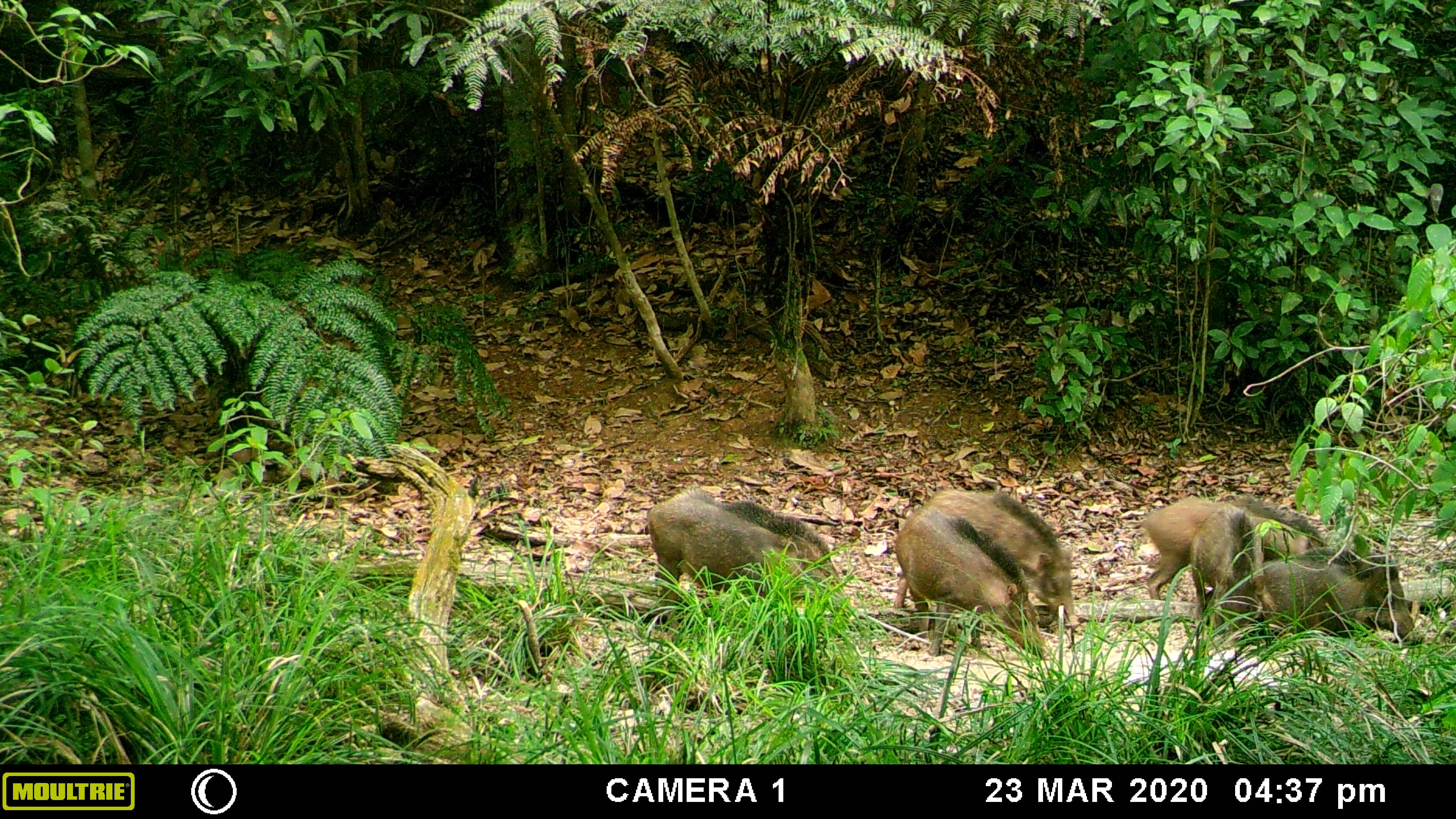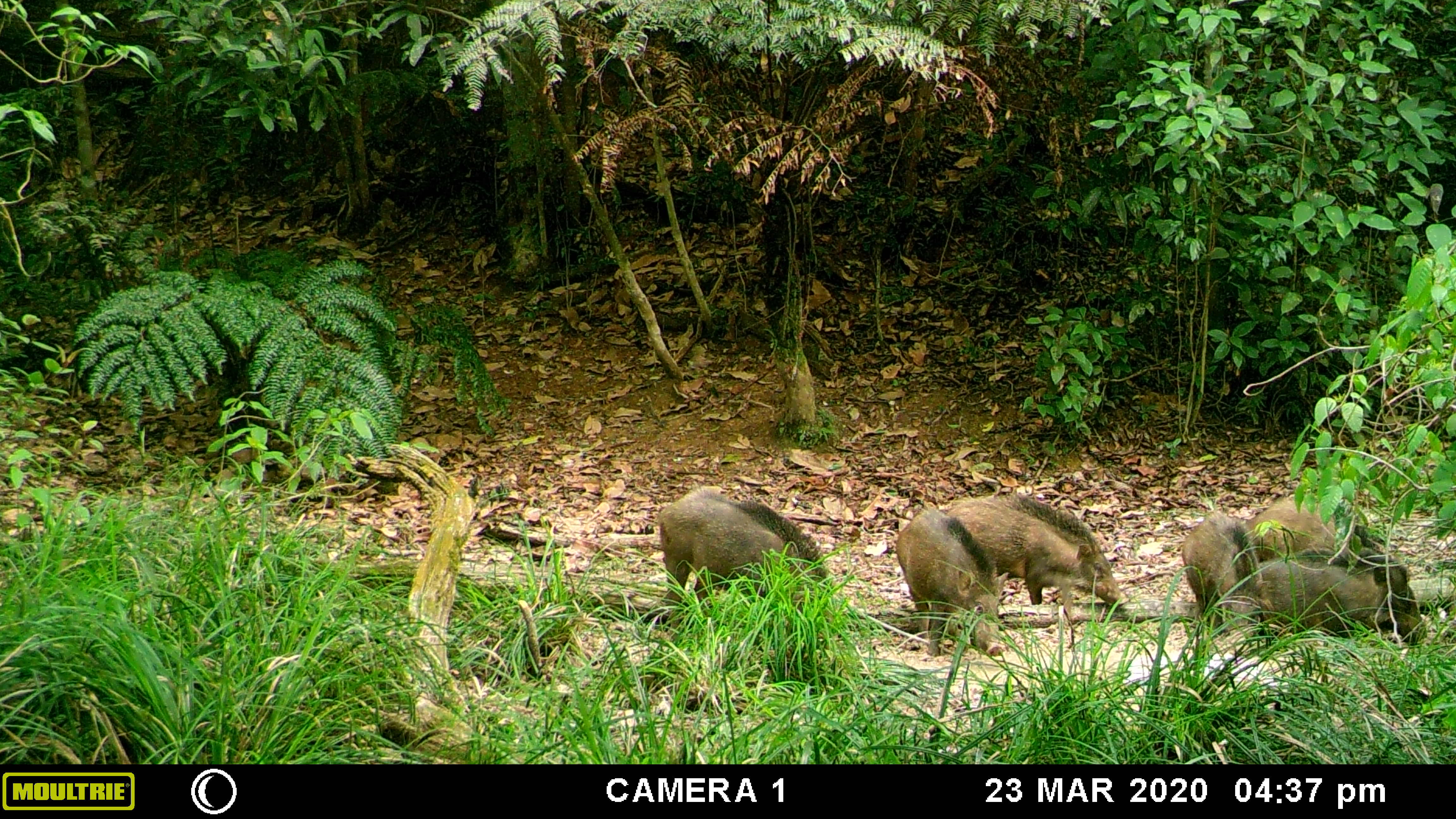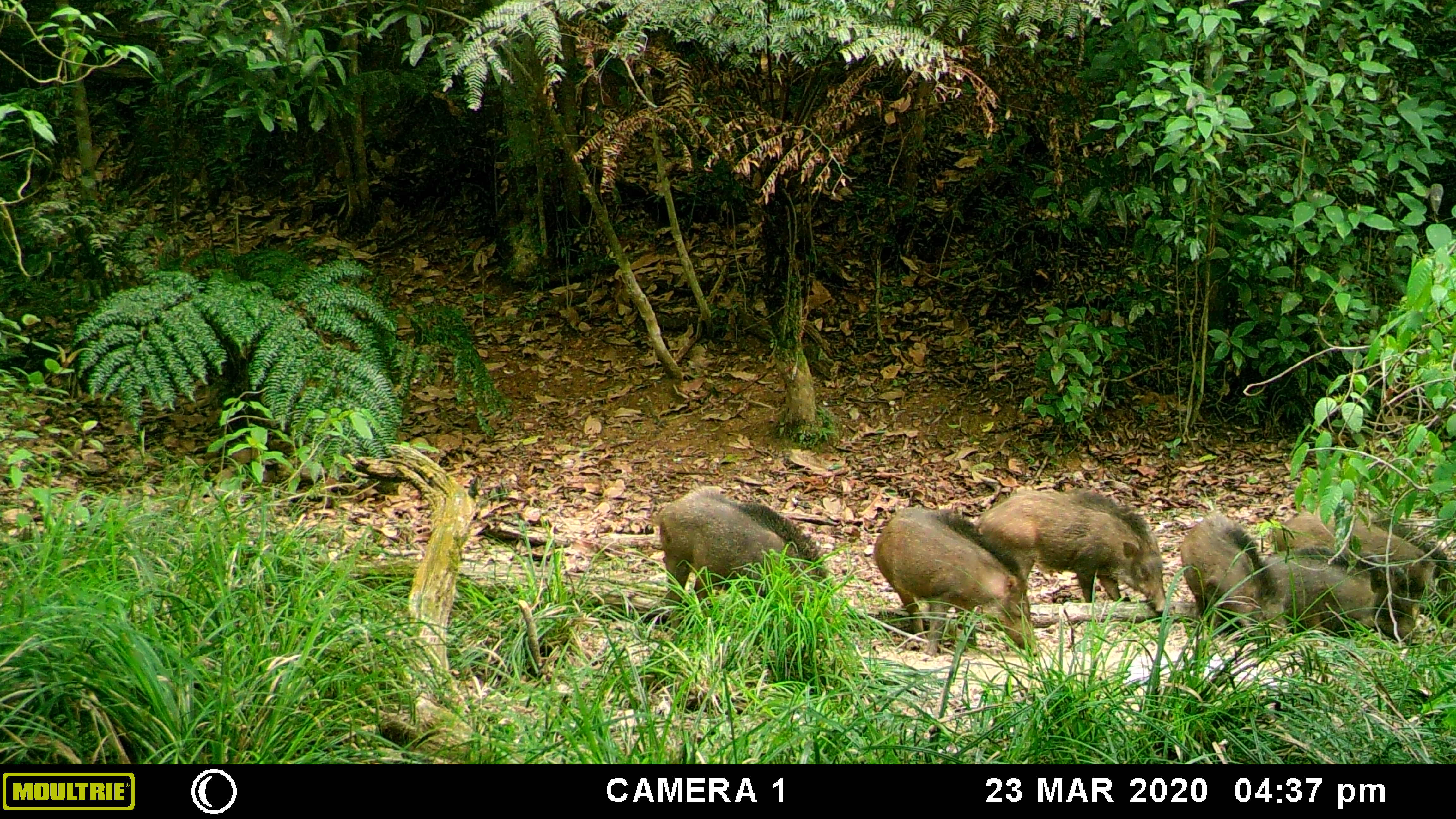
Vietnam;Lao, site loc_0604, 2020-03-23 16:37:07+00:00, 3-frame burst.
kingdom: Animalia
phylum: Chordata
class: Mammalia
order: Artiodactyla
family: Suidae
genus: Sus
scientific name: Sus scrofa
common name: eurasian wild pig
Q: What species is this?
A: Eurasian wild pig (Sus scrofa).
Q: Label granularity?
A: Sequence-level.